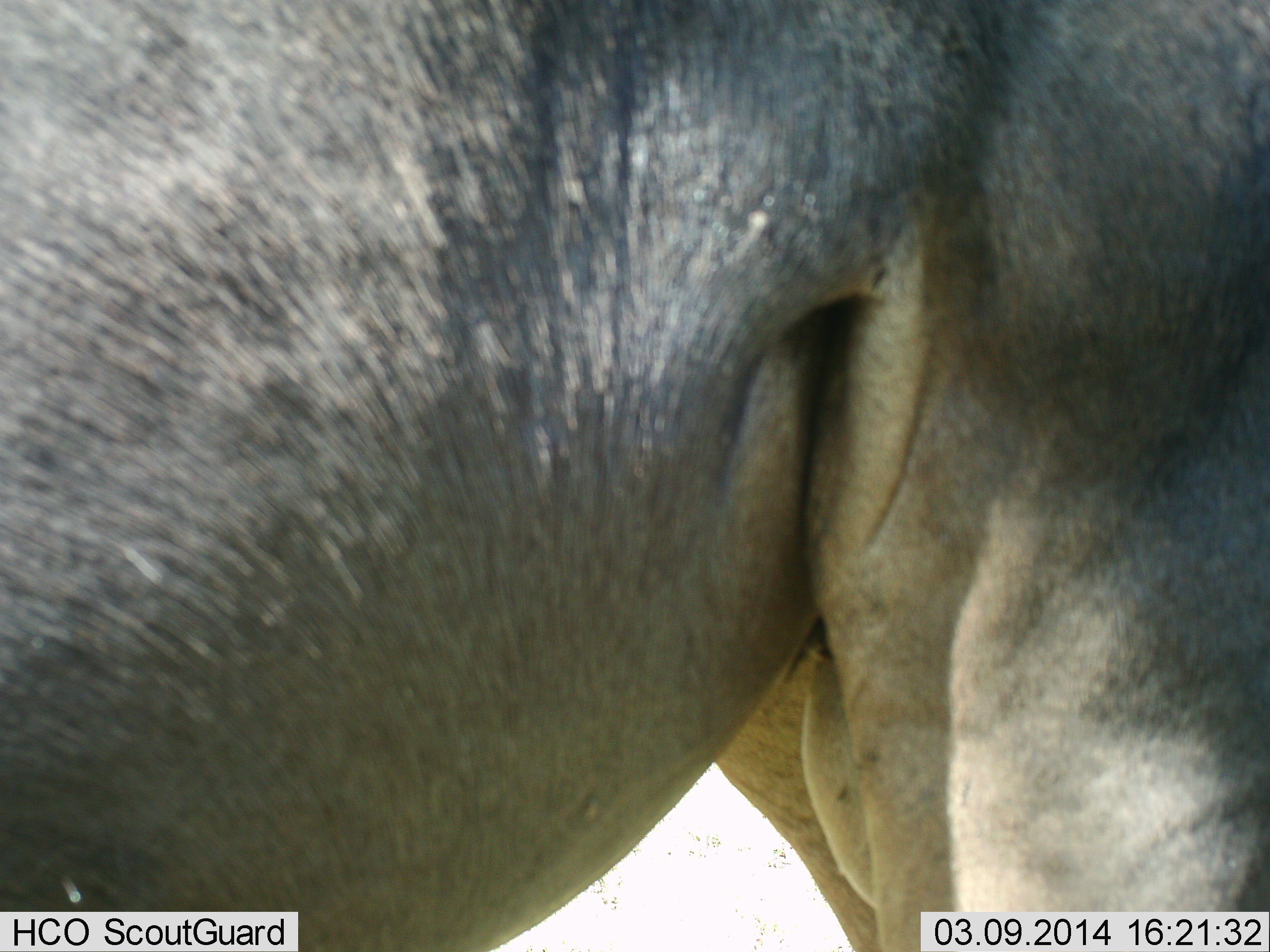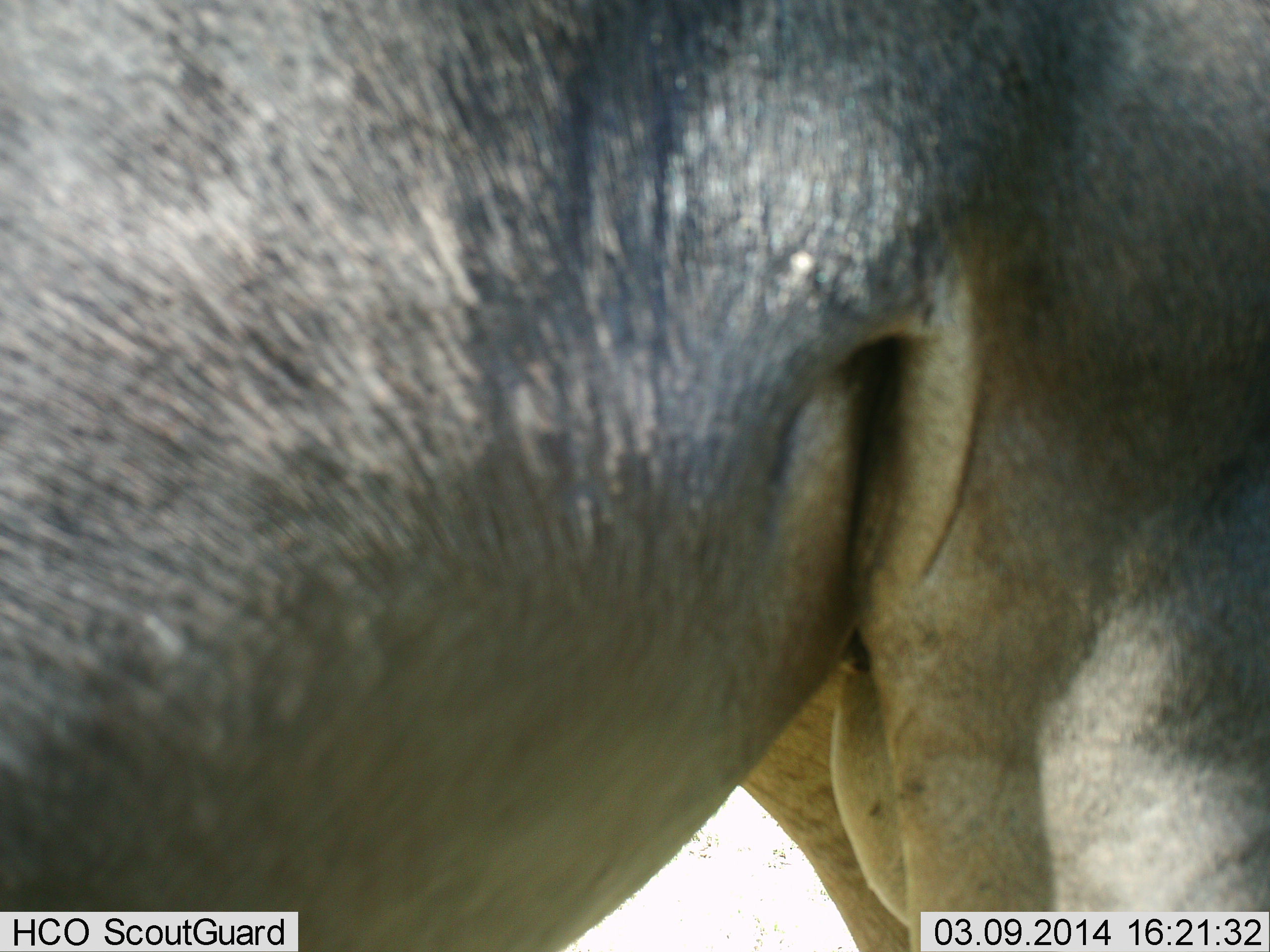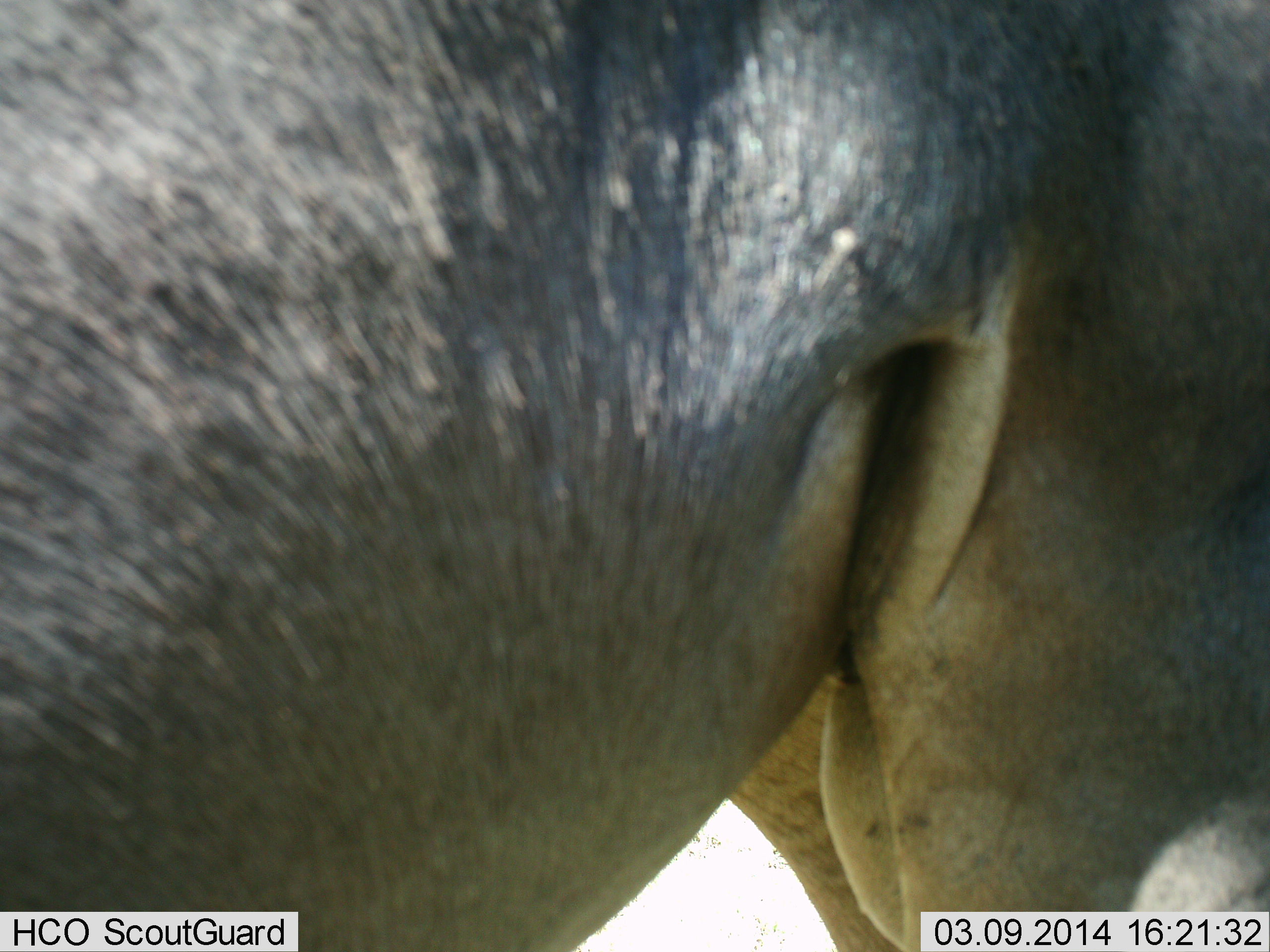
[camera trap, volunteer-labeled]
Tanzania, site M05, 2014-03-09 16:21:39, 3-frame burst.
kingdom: Animalia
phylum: Chordata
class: Mammalia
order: Artiodactyla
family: Bovidae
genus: Connochaetes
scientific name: Connochaetes taurinus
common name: blue wildebeest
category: wildebeest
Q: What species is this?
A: Wildebeest (blue wildebeest) (Connochaetes taurinus).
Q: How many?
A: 1.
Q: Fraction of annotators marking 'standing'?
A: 100%.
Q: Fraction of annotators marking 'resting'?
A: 0%.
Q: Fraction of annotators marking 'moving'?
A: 0%.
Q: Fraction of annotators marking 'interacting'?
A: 0%.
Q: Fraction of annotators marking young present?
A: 0%.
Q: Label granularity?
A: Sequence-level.